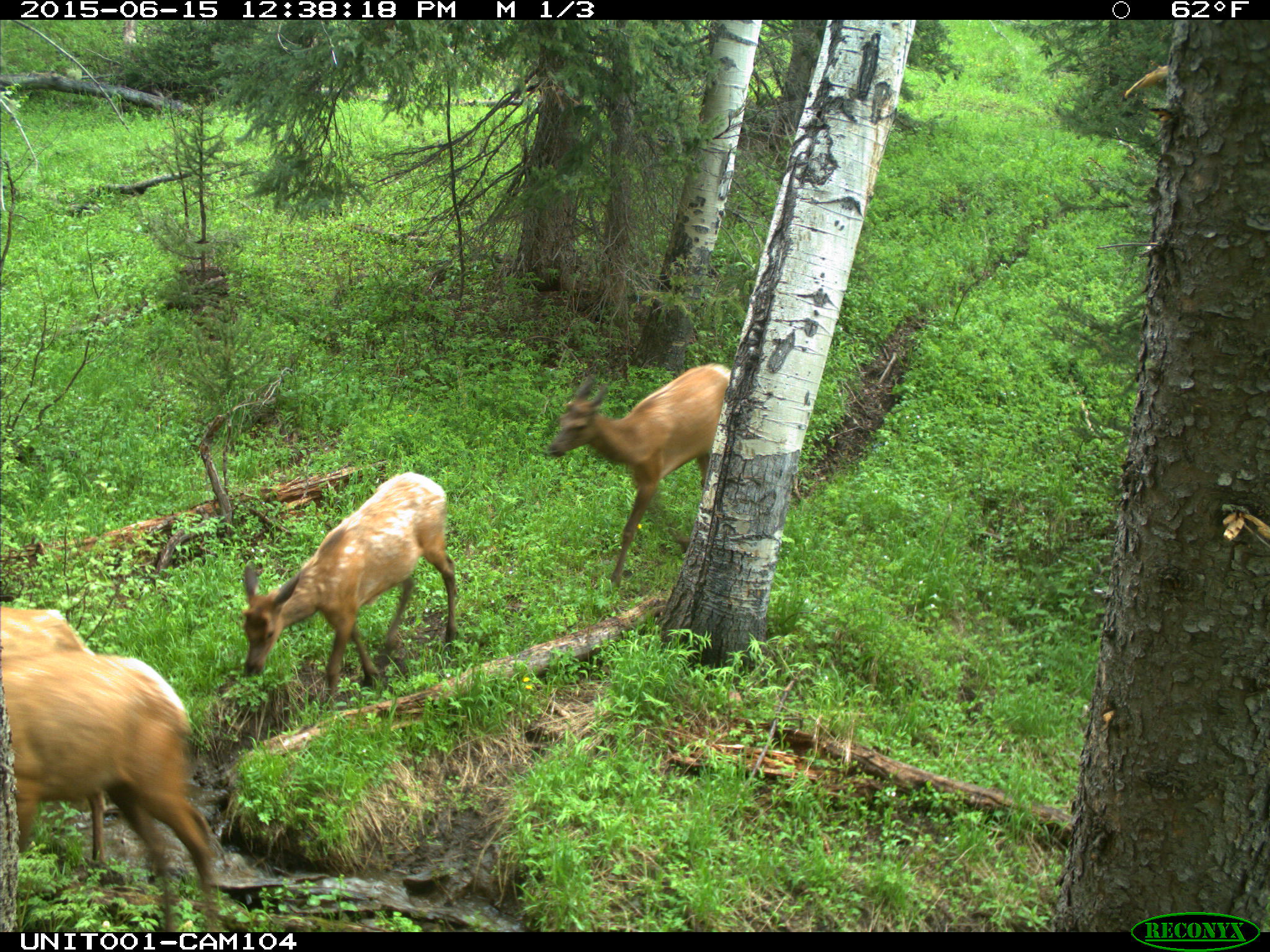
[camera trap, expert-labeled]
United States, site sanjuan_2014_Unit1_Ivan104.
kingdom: Animalia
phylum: Chordata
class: Mammalia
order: Artiodactyla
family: Cervidae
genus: Cervus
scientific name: Cervus elaphus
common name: red deer